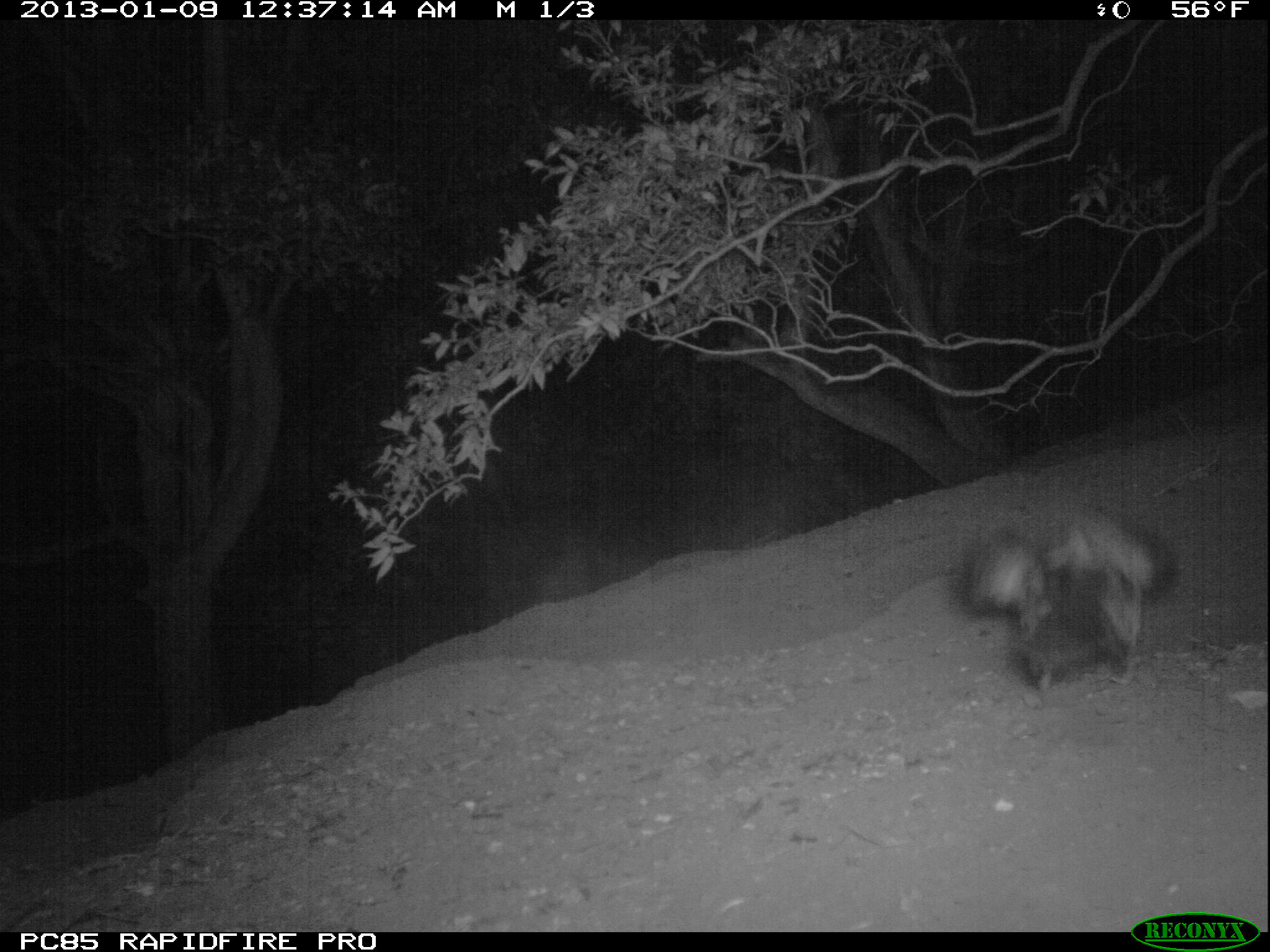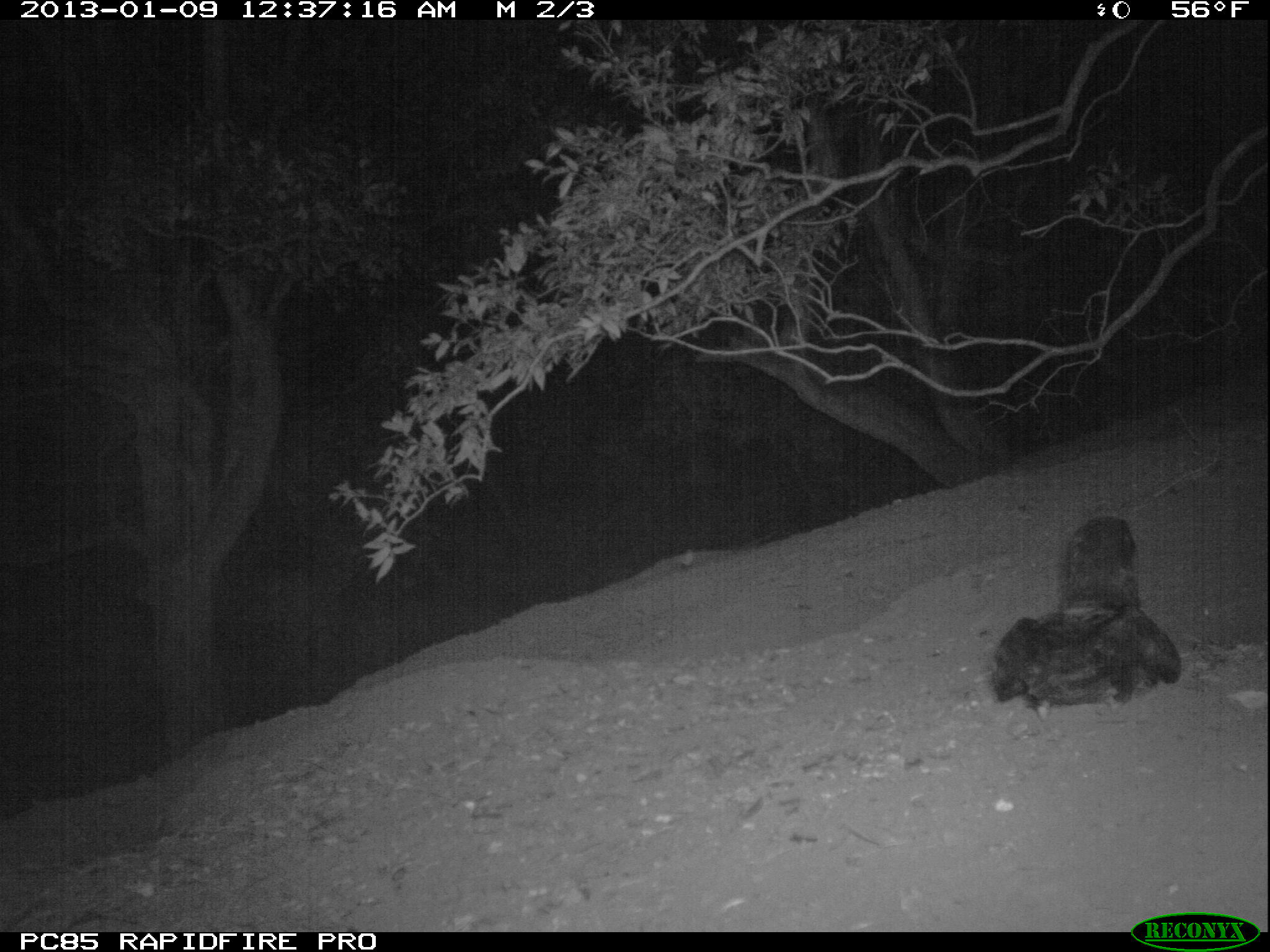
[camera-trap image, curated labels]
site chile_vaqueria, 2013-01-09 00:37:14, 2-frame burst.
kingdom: Animalia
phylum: Chordata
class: Aves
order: Procellariiformes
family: Procellariidae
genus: Calonectris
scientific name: Calonectris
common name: shearwater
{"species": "shearwater (Calonectris)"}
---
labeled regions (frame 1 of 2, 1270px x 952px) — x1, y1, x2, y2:
shearwater: 956, 507, 1173, 696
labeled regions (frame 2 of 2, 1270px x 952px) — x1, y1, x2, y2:
shearwater: 986, 513, 1183, 715